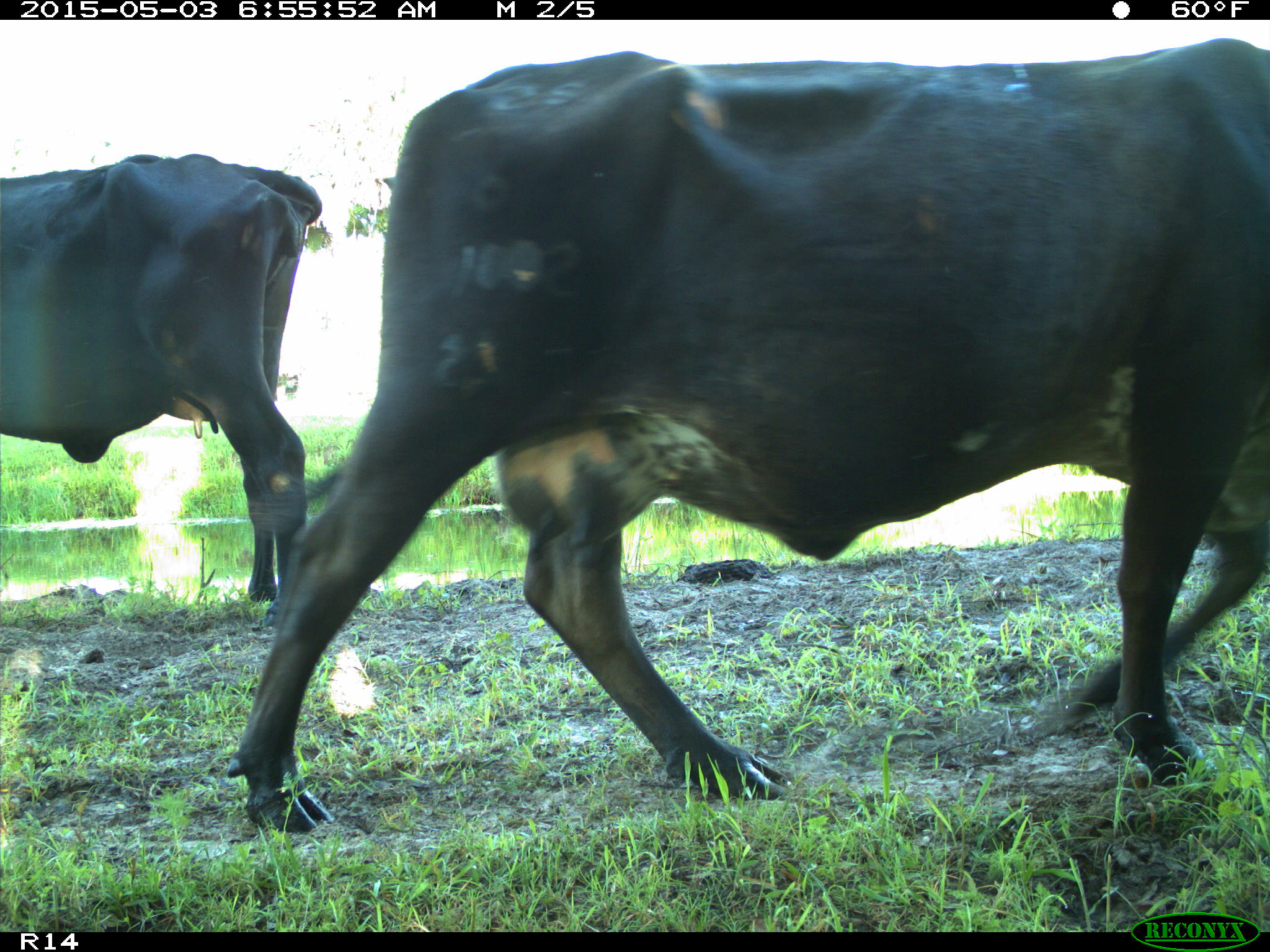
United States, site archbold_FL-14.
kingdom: Animalia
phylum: Chordata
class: Mammalia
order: Artiodactyla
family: Bovidae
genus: Bos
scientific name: Bos taurus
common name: domestic cow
Bos taurus (domestic cow).